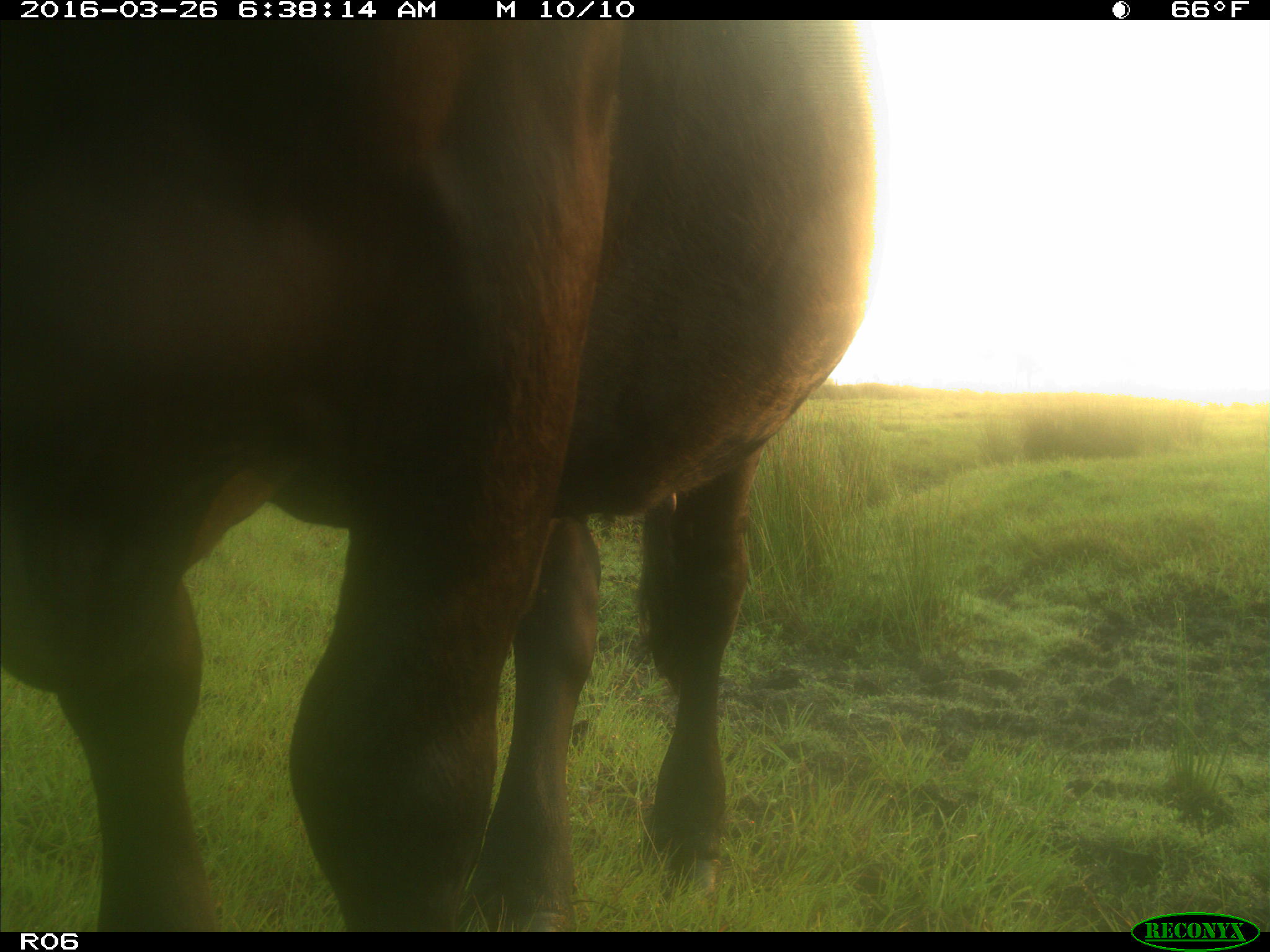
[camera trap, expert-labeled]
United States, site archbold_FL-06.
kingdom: Animalia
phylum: Chordata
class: Mammalia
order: Artiodactyla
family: Bovidae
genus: Bos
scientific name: Bos taurus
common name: domestic cow